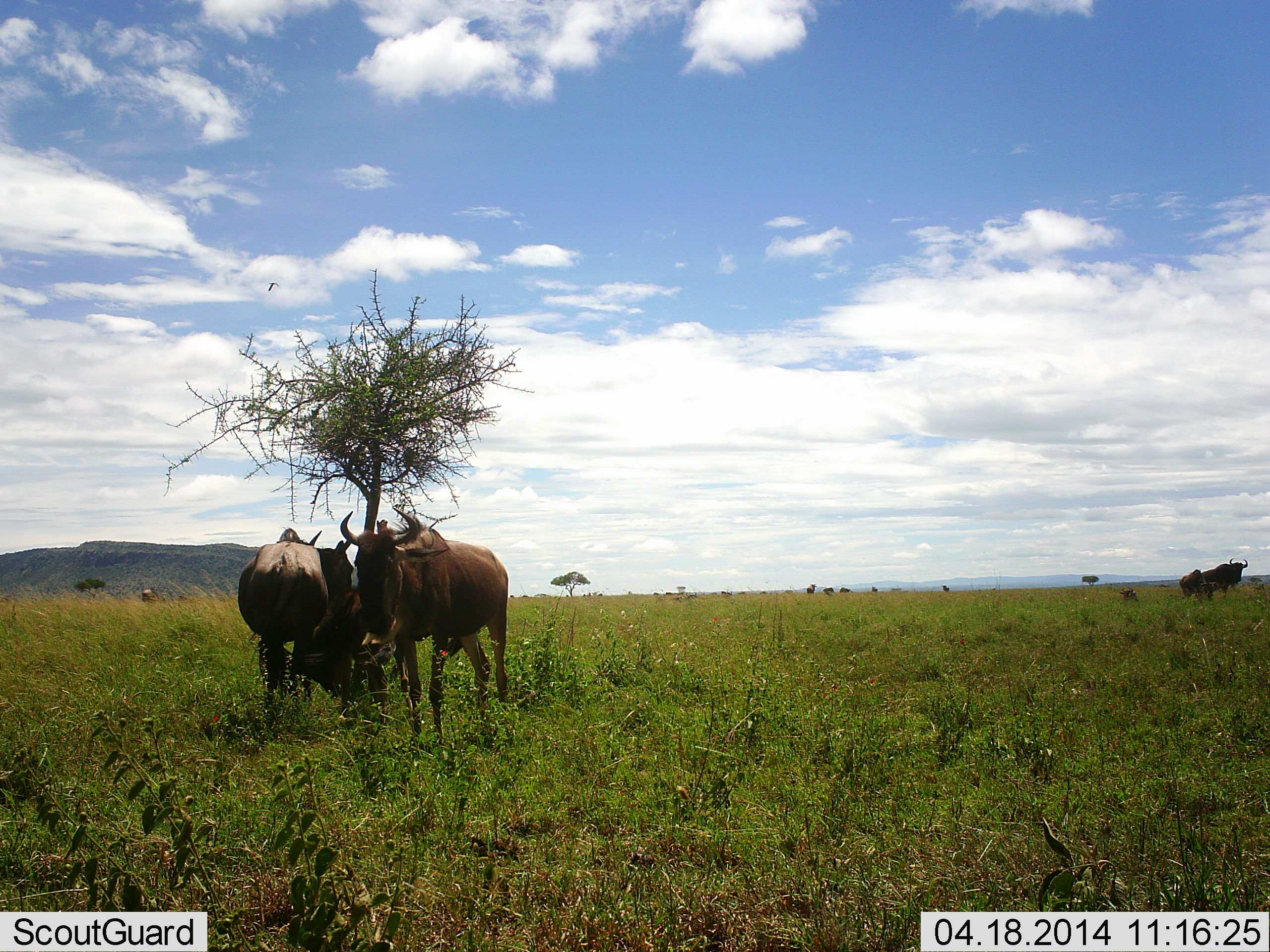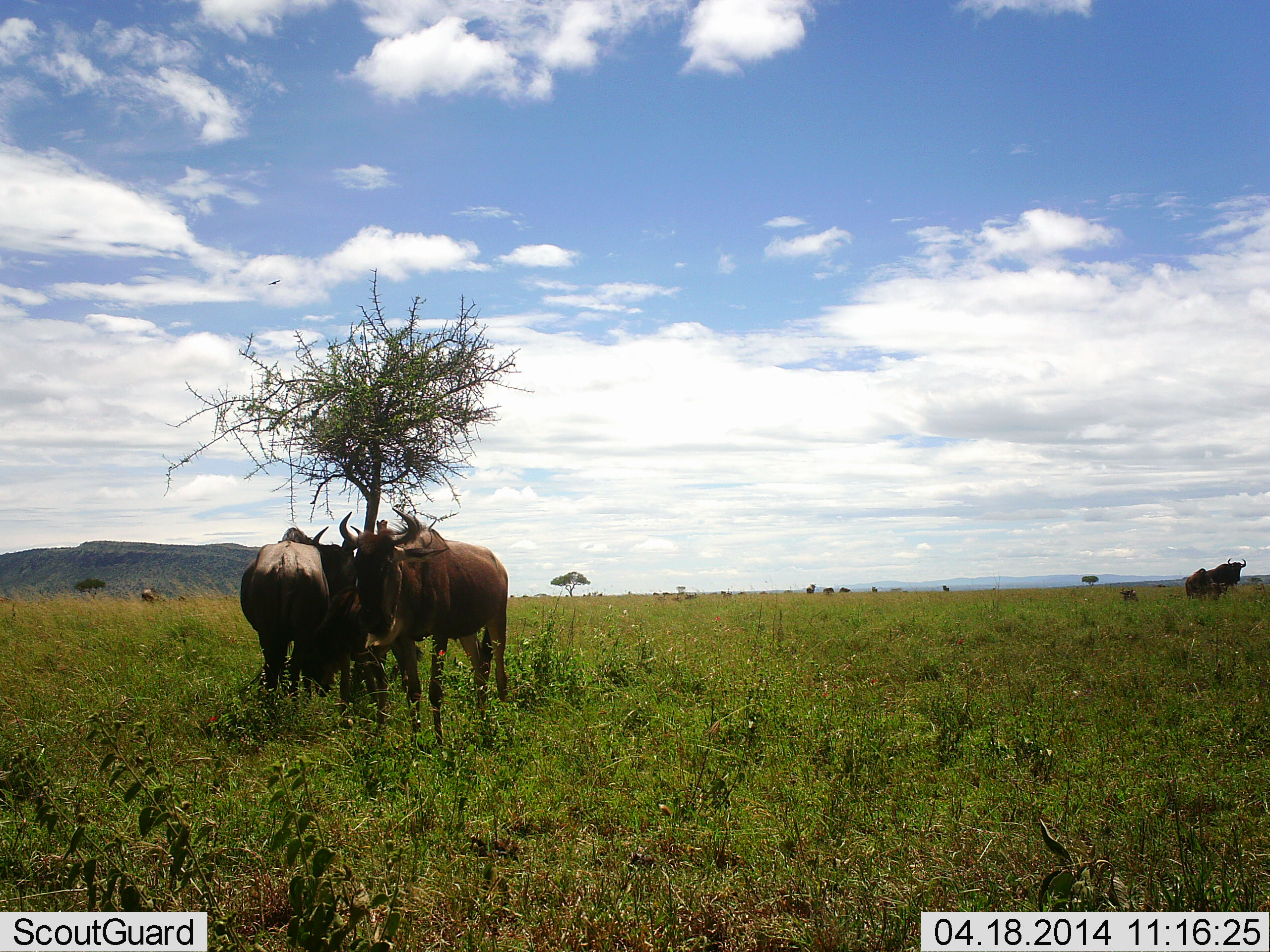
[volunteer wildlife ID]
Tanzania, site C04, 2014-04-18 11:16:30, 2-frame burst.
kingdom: Animalia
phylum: Chordata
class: Mammalia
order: Artiodactyla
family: Bovidae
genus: Connochaetes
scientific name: Connochaetes taurinus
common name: blue wildebeest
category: wildebeest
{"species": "wildebeest (blue wildebeest) (Connochaetes taurinus)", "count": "4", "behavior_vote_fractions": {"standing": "82%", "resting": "0%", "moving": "27%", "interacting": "9%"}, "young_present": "9%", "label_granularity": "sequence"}